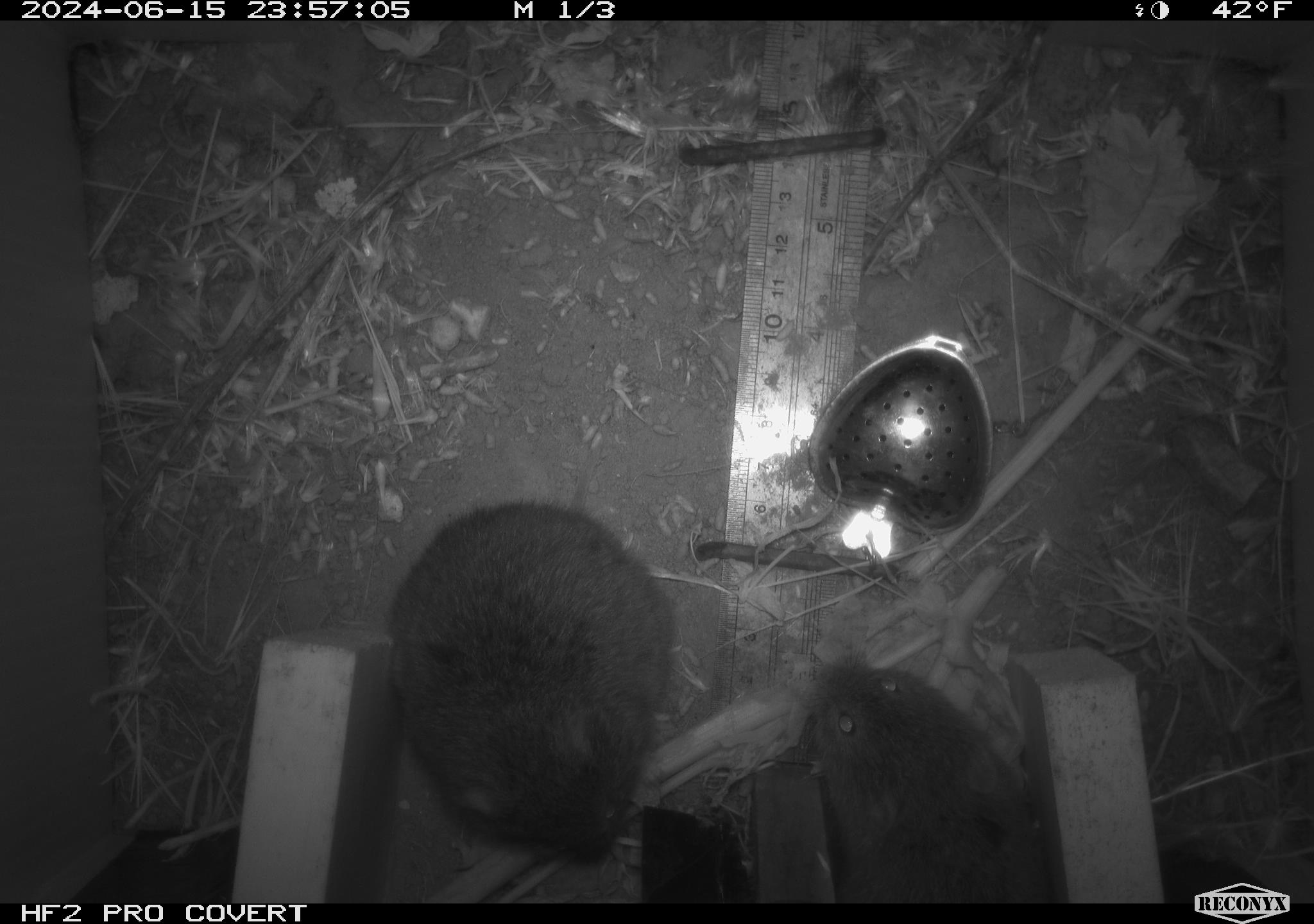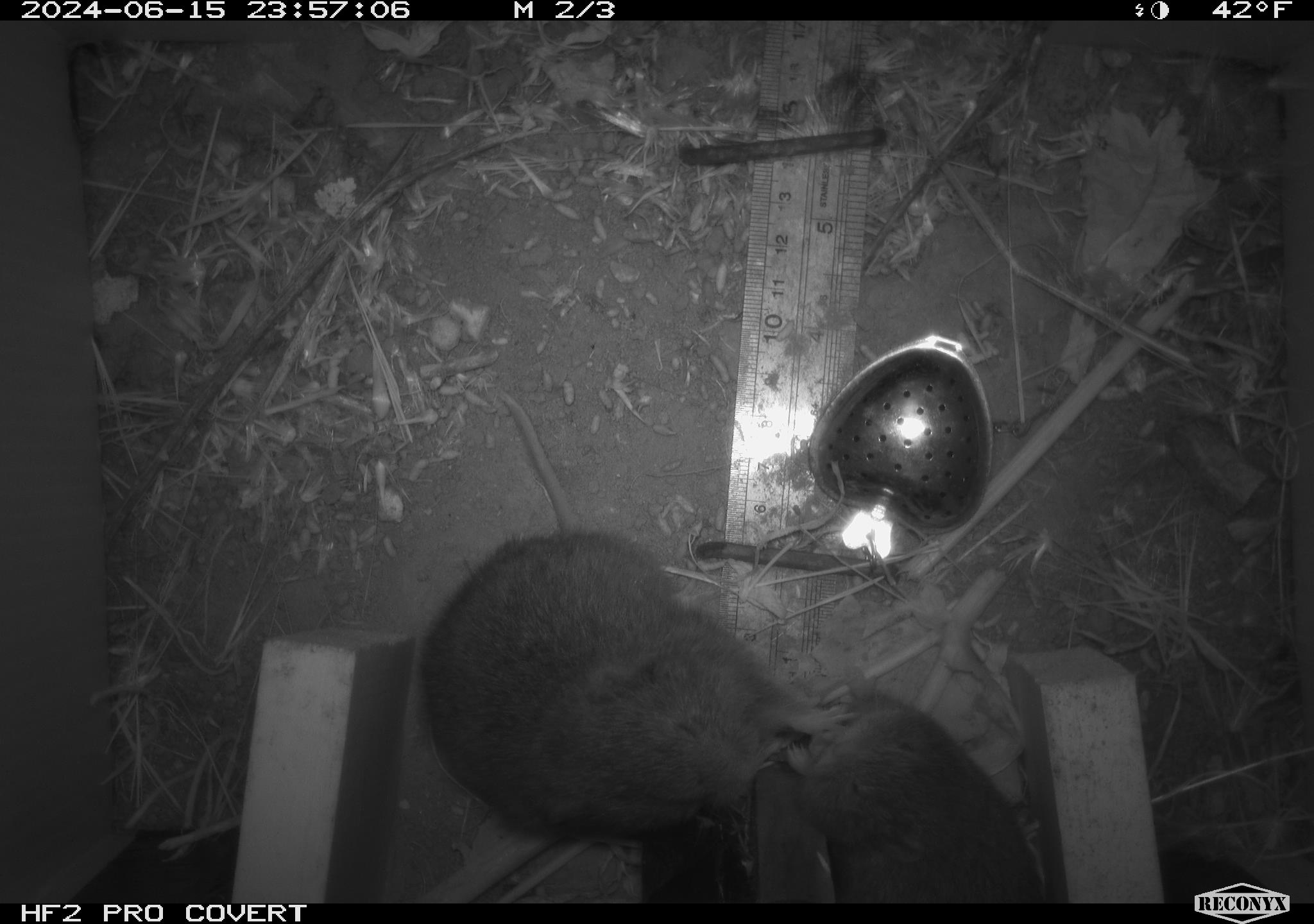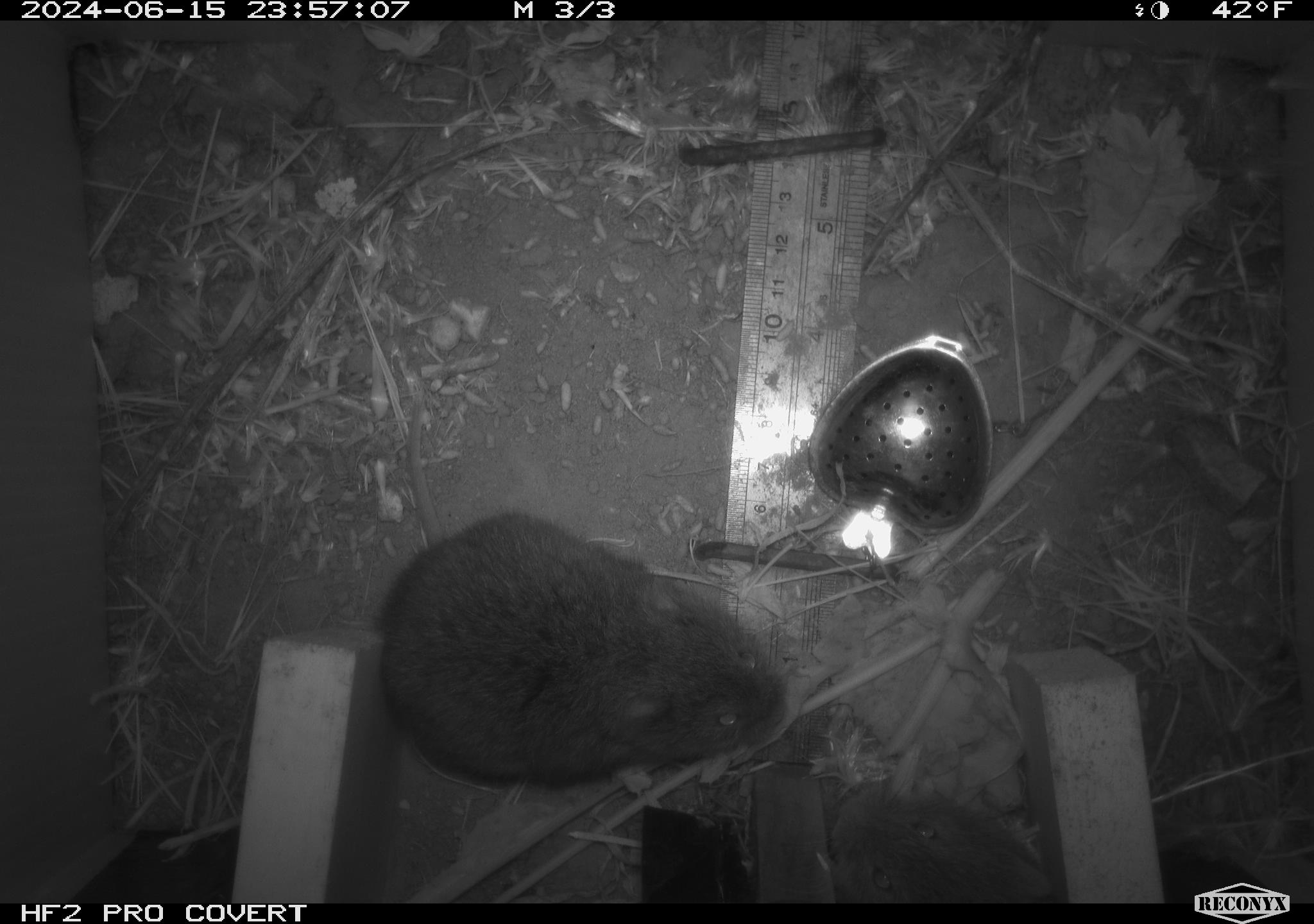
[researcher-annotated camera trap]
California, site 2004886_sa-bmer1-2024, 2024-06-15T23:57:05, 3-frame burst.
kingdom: Animalia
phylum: Chordata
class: Mammalia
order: Rodentia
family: Cricetidae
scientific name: Cricetidae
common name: hamsters, voles, lemmings, and allies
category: cricetidae family